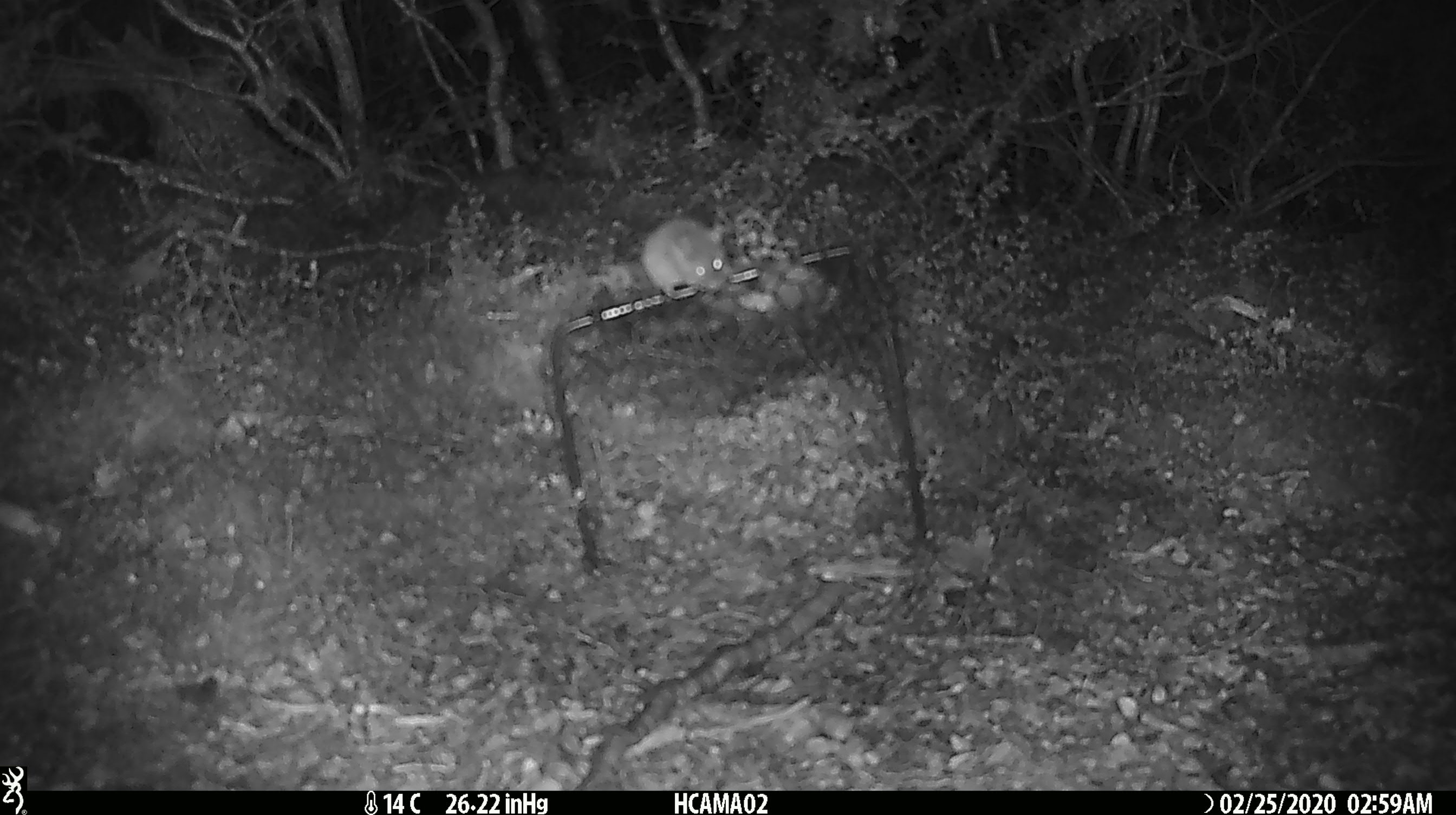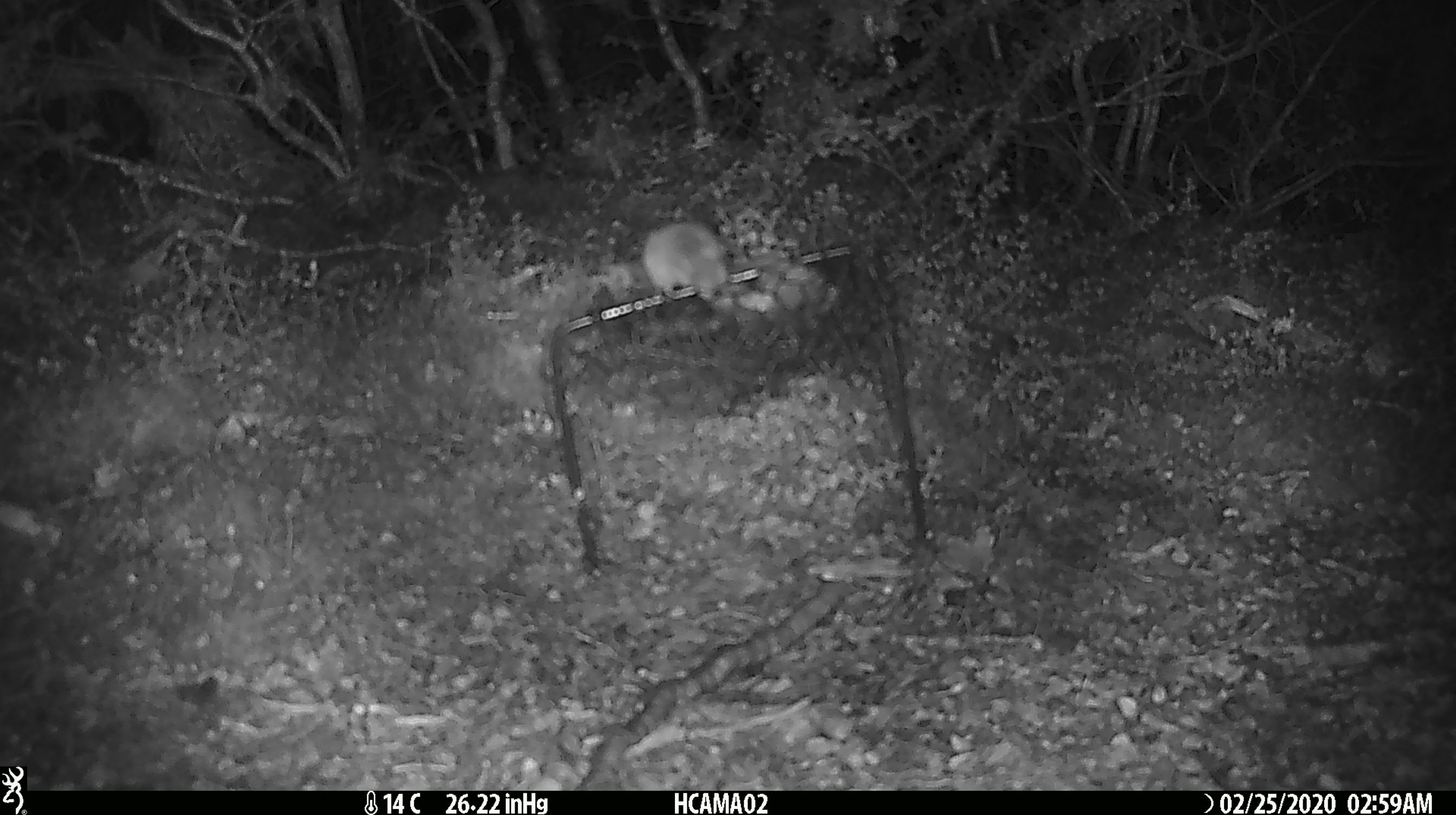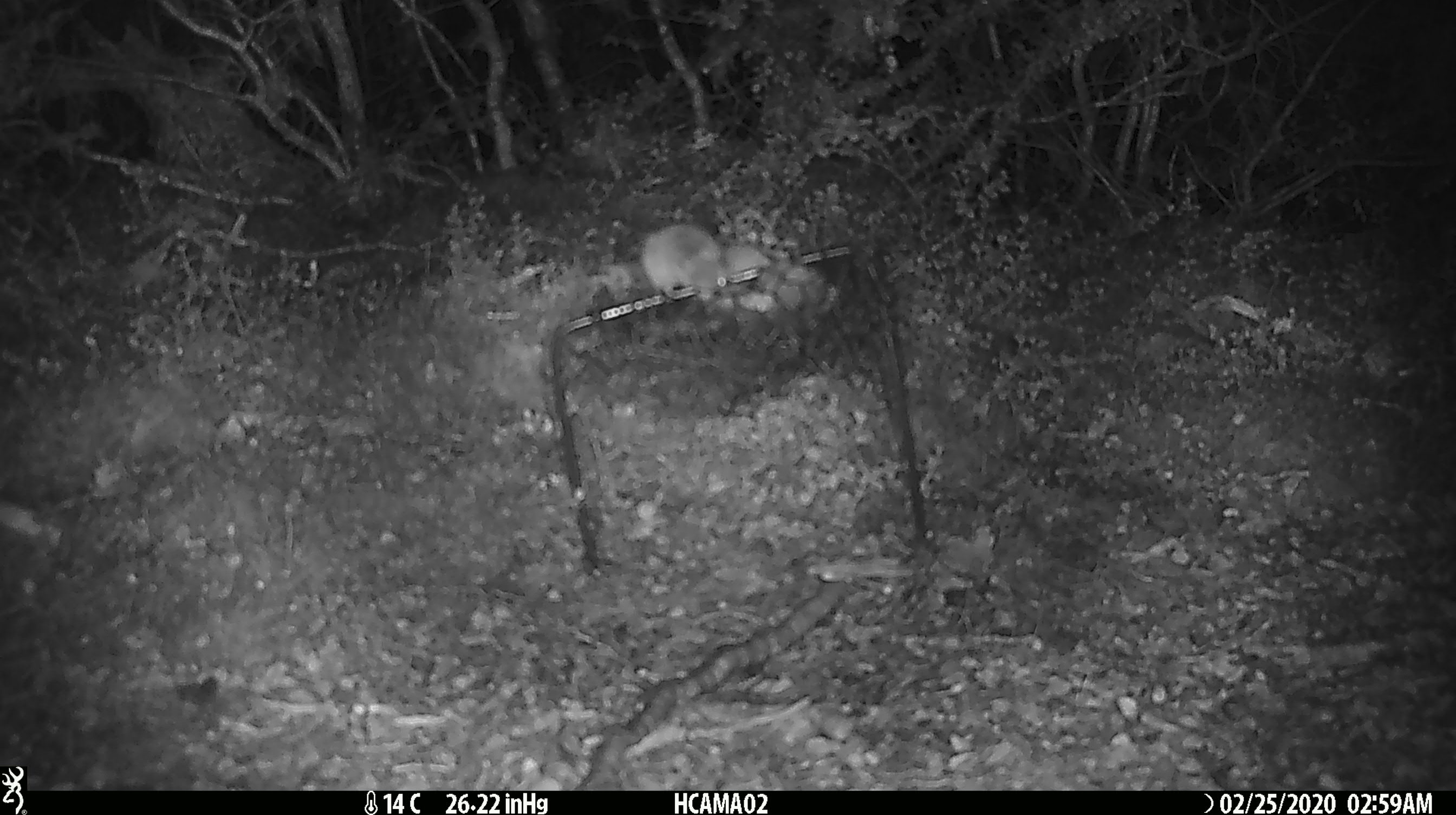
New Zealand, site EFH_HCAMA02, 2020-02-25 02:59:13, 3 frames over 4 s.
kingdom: Animalia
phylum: Chordata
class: Mammalia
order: Rodentia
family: Muridae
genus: Mus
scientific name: Mus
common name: mouse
Mouse (Mus).